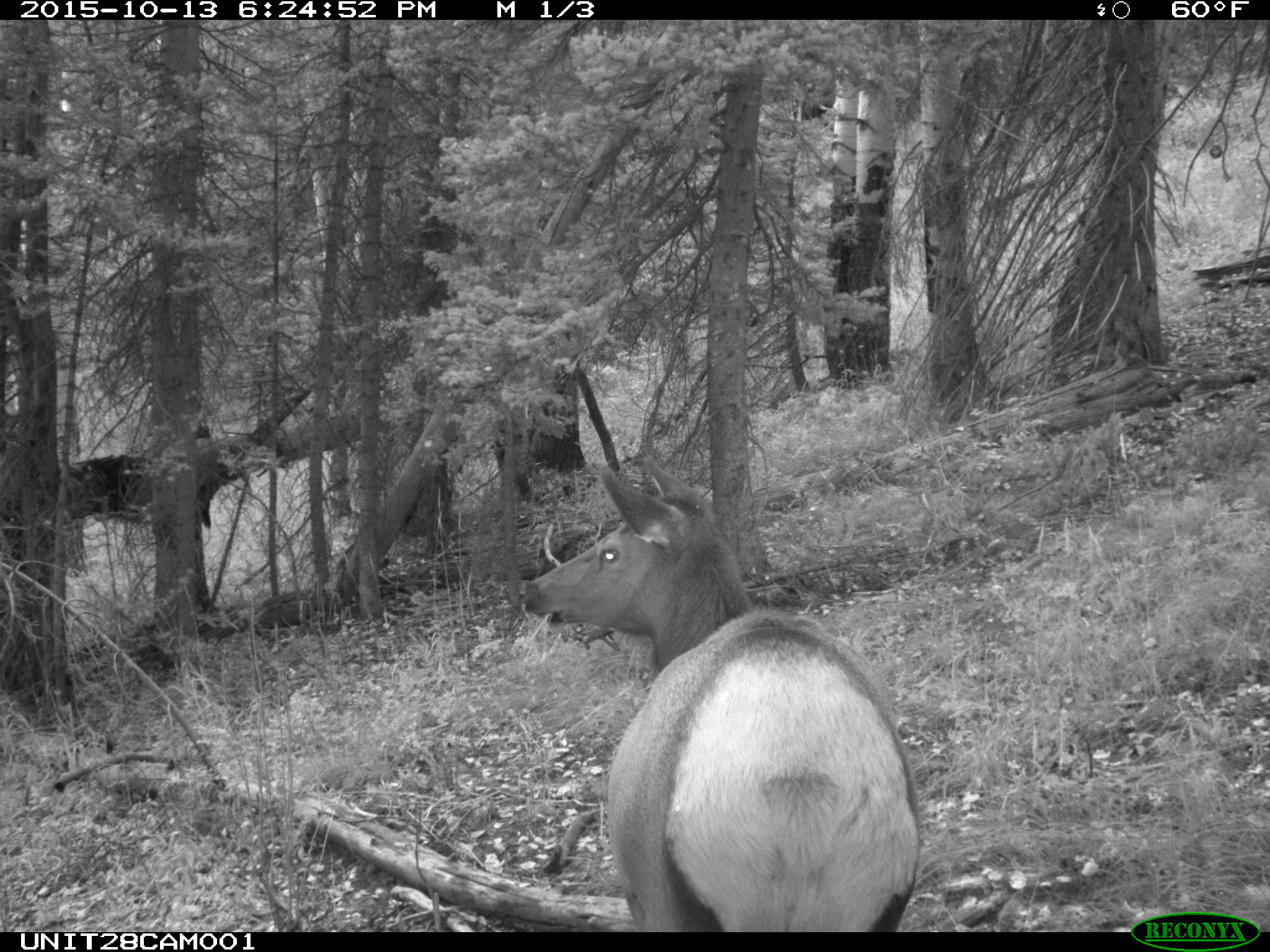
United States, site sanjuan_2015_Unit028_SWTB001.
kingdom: Animalia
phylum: Chordata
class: Mammalia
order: Artiodactyla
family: Cervidae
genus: Cervus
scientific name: Cervus elaphus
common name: red deer